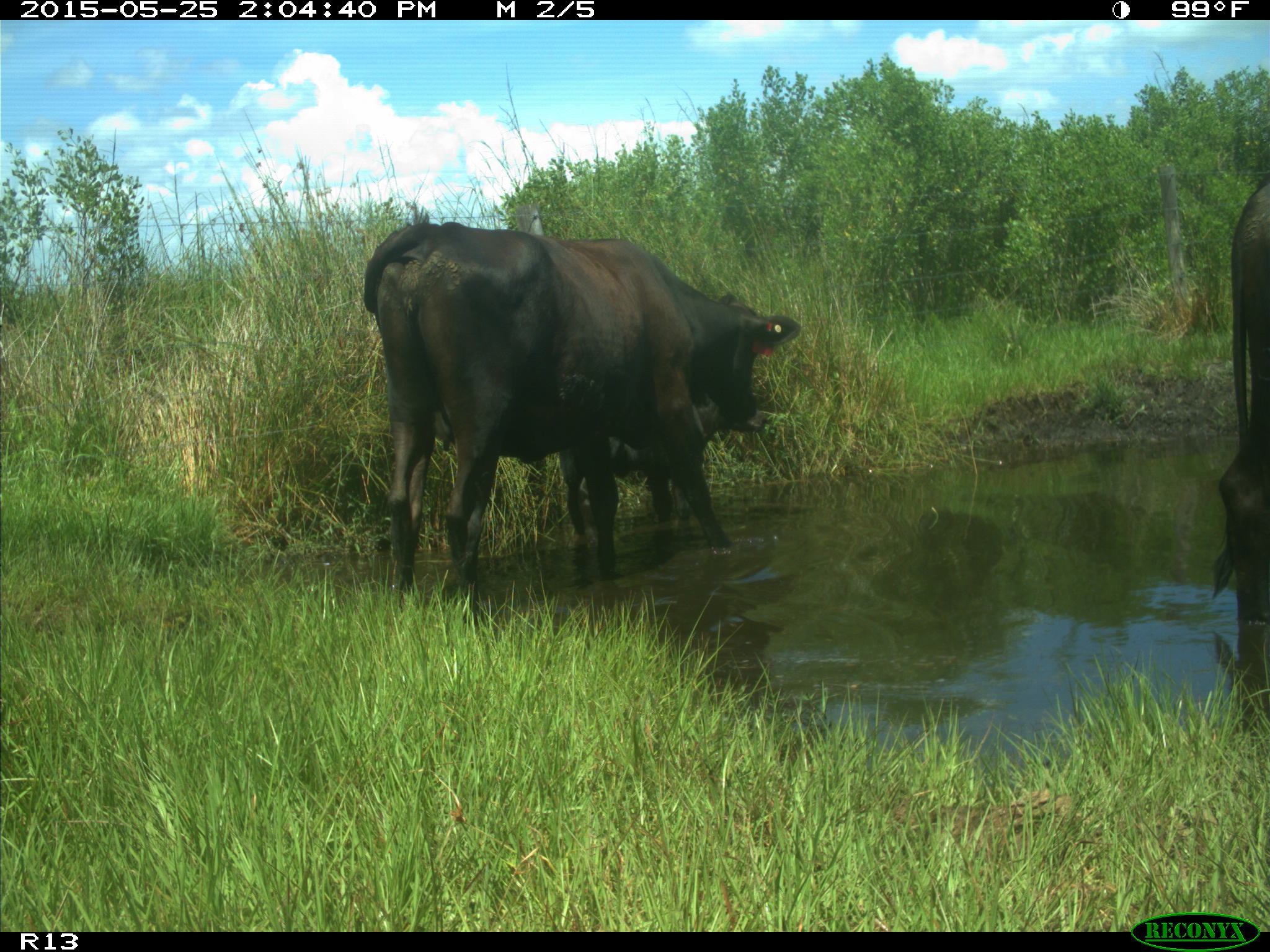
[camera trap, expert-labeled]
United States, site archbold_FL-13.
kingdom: Animalia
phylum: Chordata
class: Mammalia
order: Artiodactyla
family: Bovidae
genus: Bos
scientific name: Bos taurus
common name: domestic cow